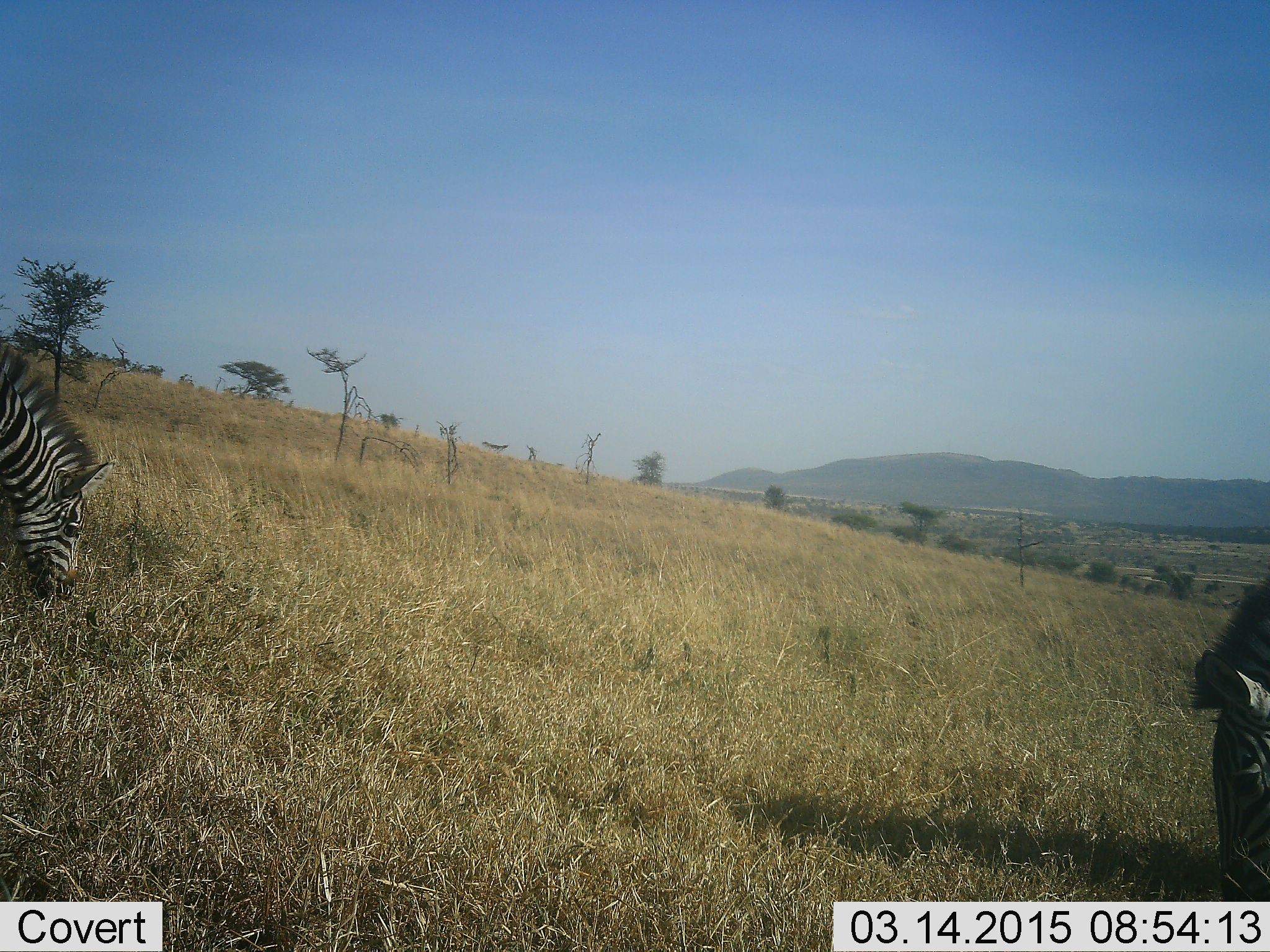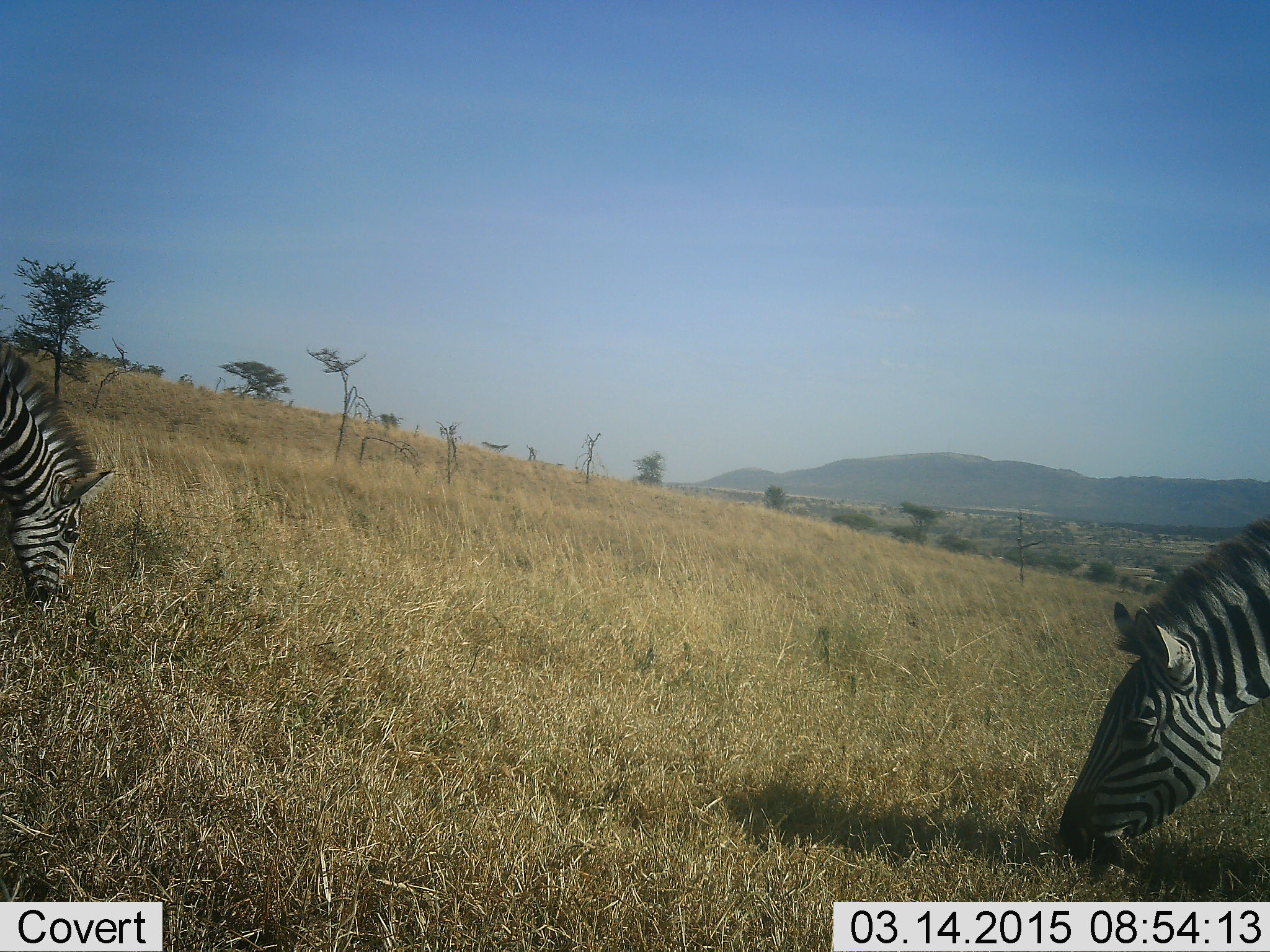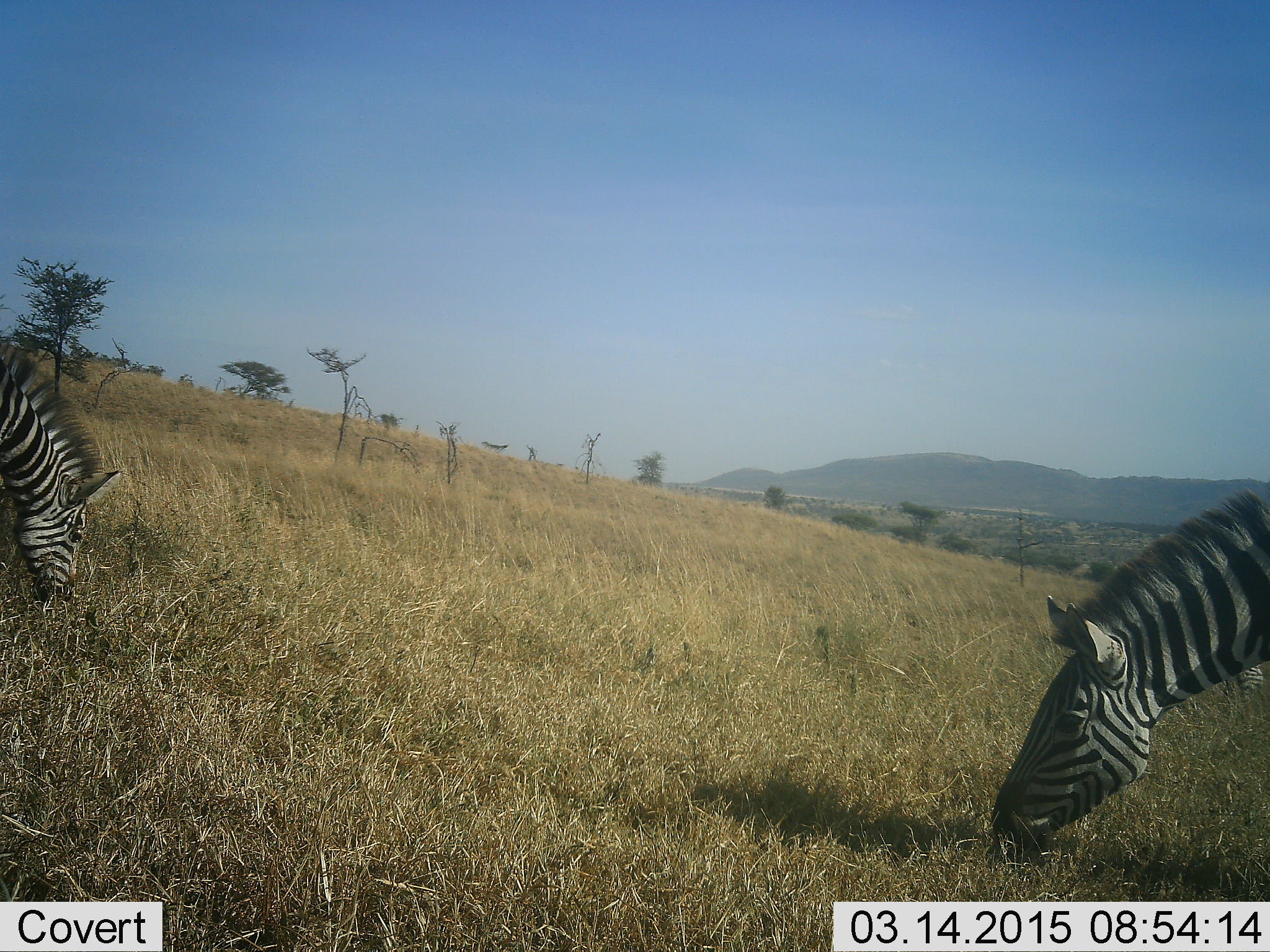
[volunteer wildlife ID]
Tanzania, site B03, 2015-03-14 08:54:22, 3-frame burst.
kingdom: Animalia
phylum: Chordata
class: Mammalia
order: Perissodactyla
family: Equidae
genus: Equus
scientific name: Equus quagga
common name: plains zebra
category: zebra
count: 2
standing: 10%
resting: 10%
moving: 10%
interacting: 0%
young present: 0%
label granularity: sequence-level